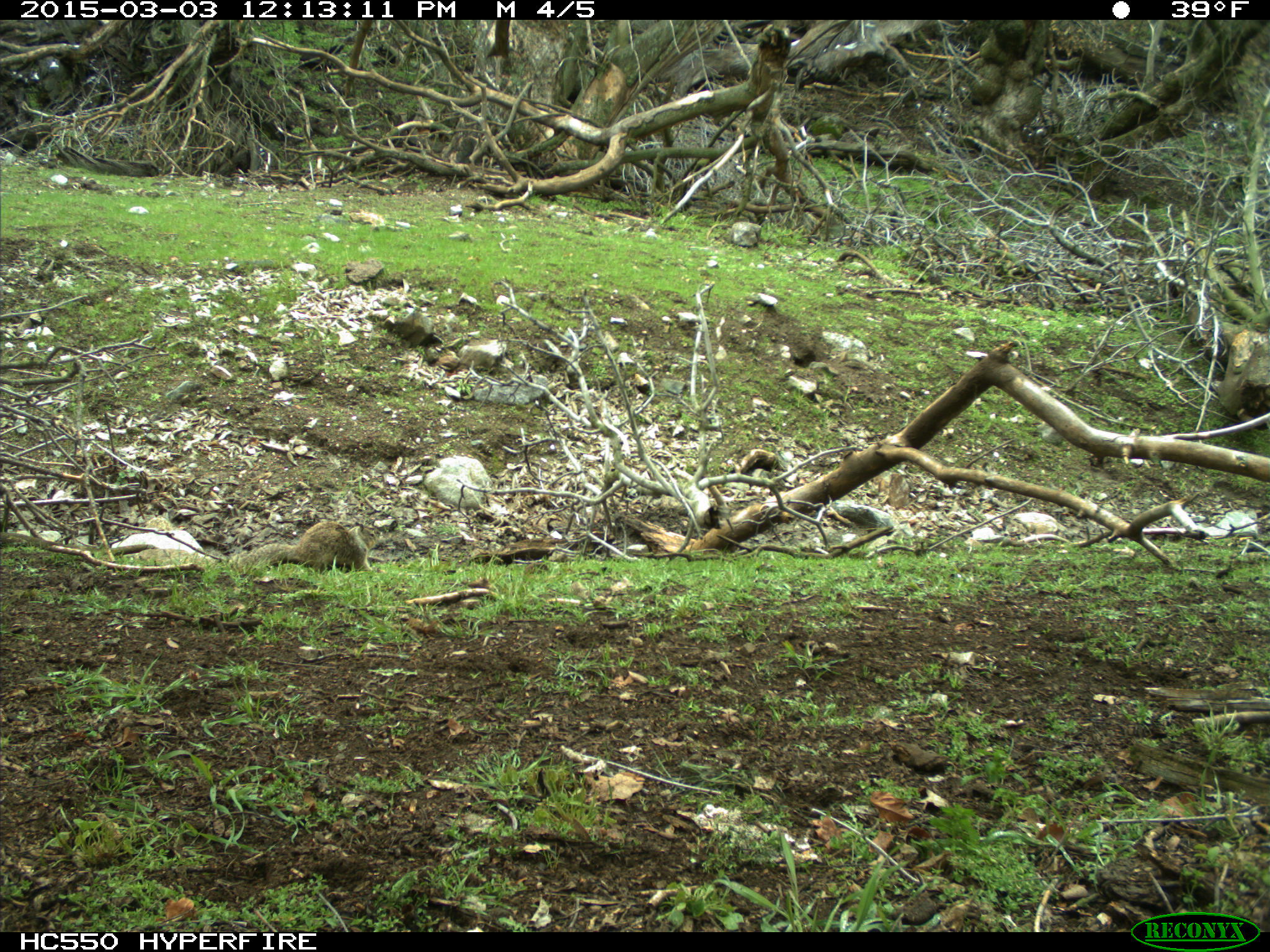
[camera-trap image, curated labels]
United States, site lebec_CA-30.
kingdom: Animalia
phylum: Chordata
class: Mammalia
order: Rodentia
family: Sciuridae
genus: Otospermophilus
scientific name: Otospermophilus beecheyi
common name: california ground squirrel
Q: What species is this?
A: Otospermophilus beecheyi (california ground squirrel).